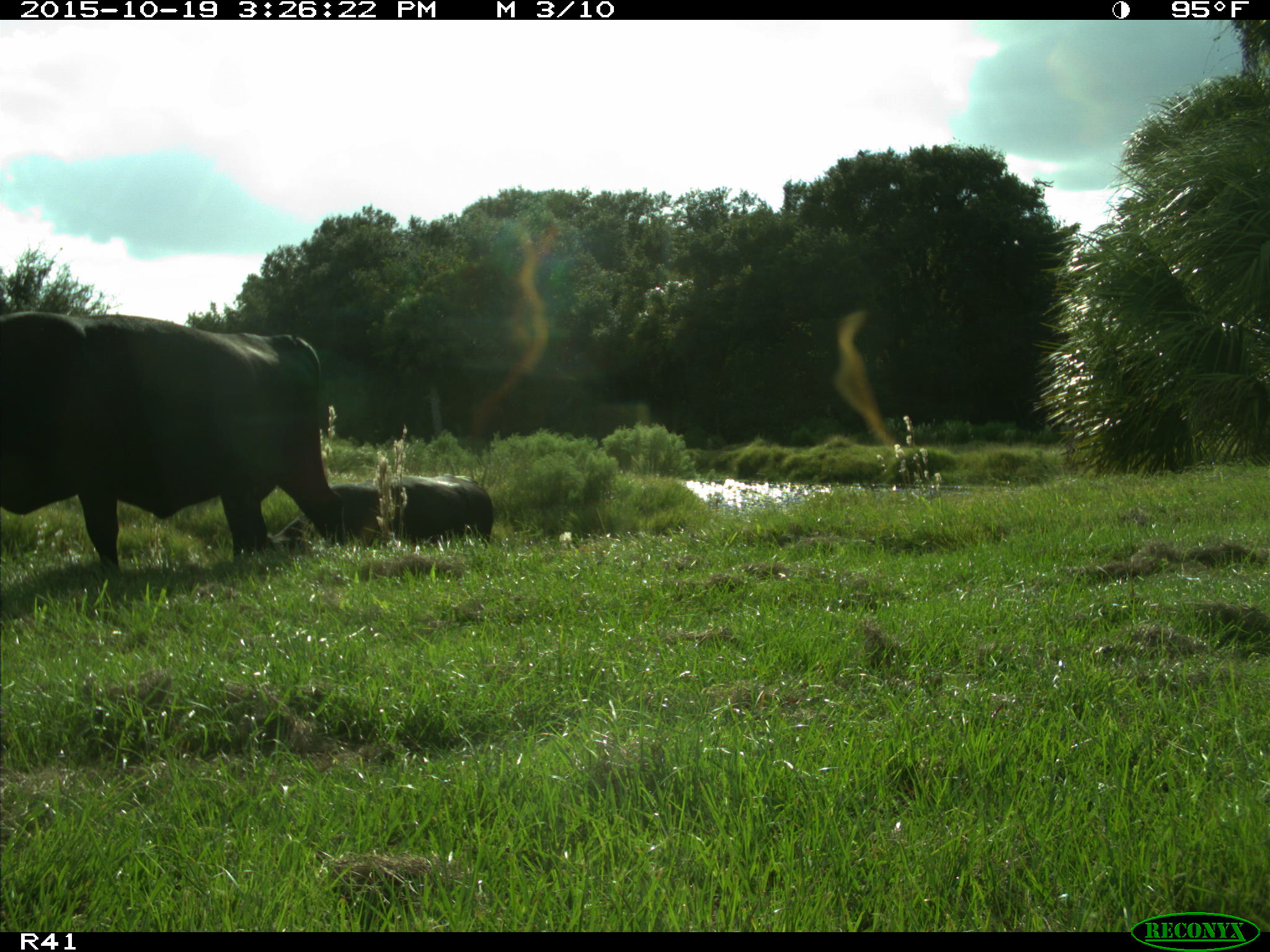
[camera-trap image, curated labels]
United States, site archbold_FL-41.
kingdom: Animalia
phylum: Chordata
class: Mammalia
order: Artiodactyla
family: Bovidae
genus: Bos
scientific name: Bos taurus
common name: domestic cow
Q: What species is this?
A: Bos taurus (domestic cow).